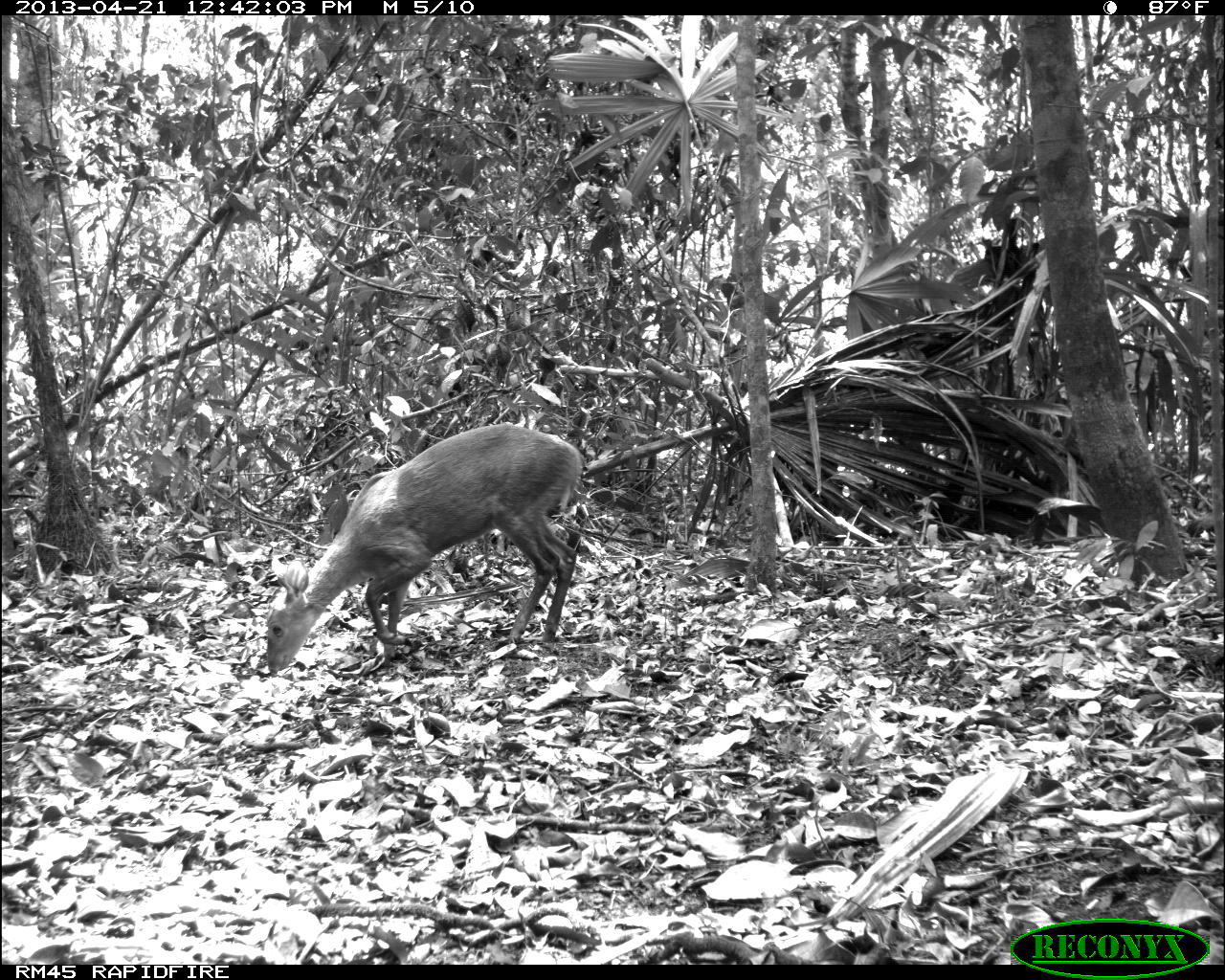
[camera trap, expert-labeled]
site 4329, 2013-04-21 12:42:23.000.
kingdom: Animalia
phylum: Chordata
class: Mammalia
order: Artiodactyla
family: Cervidae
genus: Mazama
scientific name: Mazama temama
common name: central american red brocket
Mazama temama (central american red brocket), count 1, sex female.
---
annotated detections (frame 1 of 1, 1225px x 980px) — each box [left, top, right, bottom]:
mazama temama: [264, 420, 585, 678]